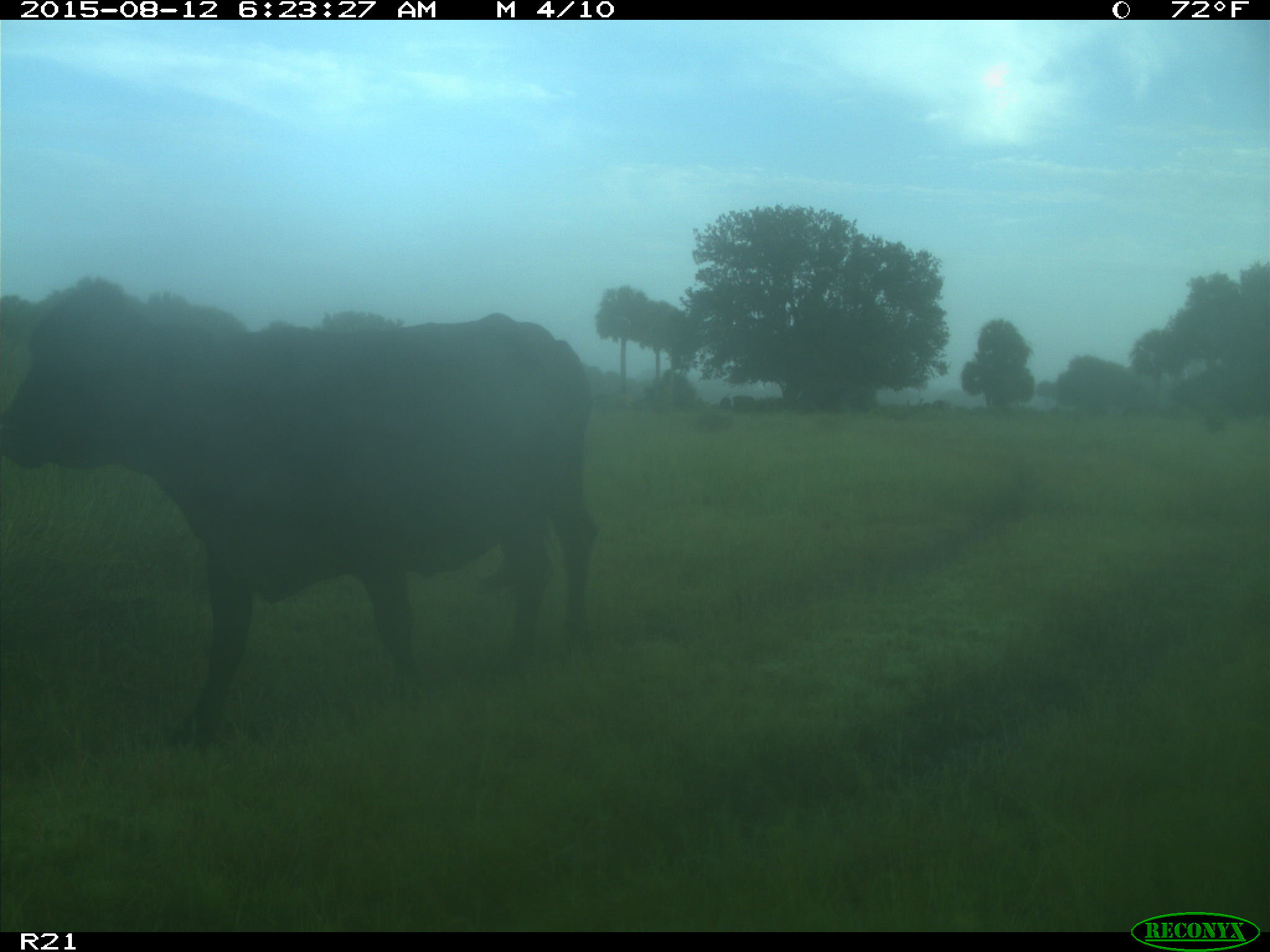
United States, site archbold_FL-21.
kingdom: Animalia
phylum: Chordata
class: Mammalia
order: Artiodactyla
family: Bovidae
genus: Bos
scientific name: Bos taurus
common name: domestic cow